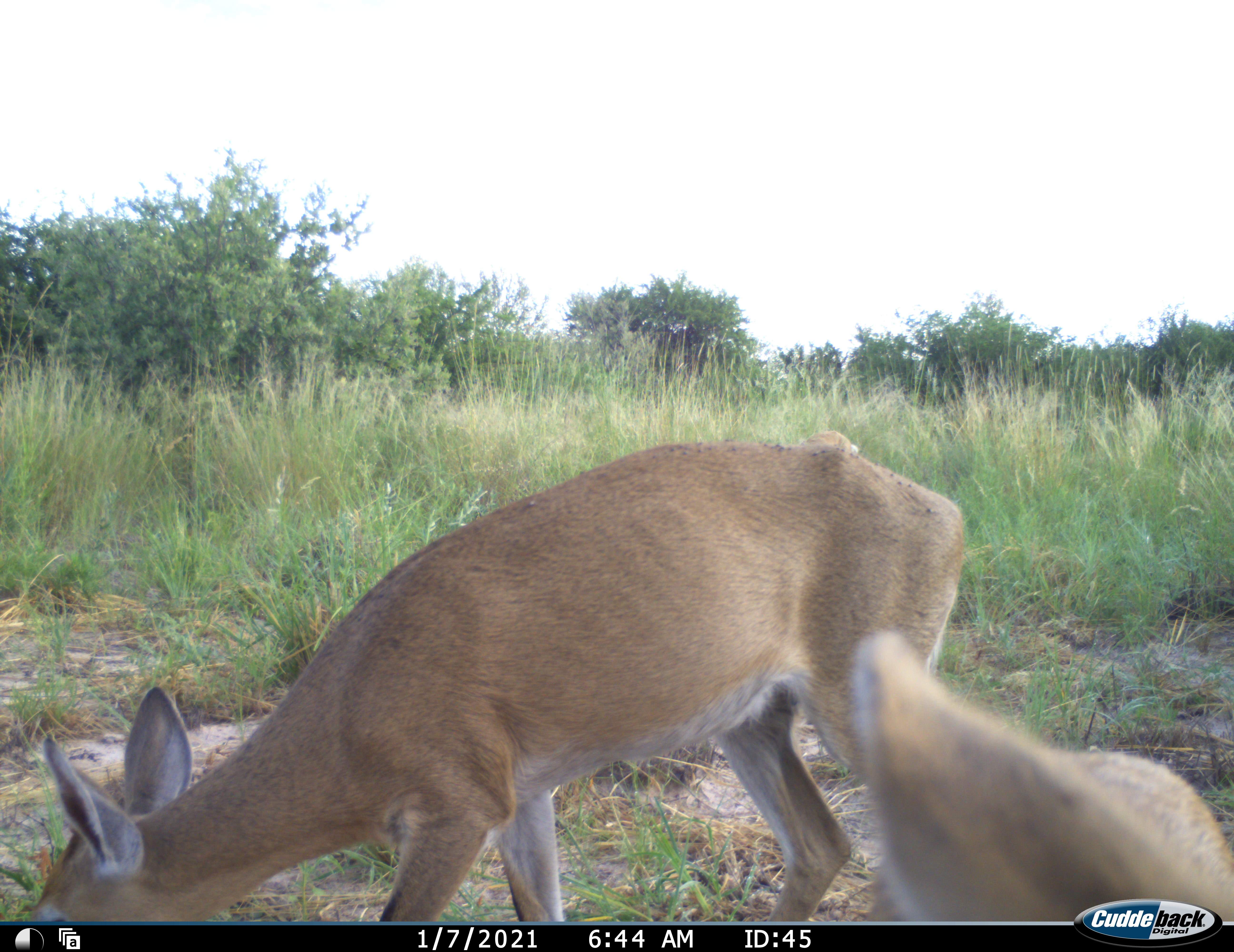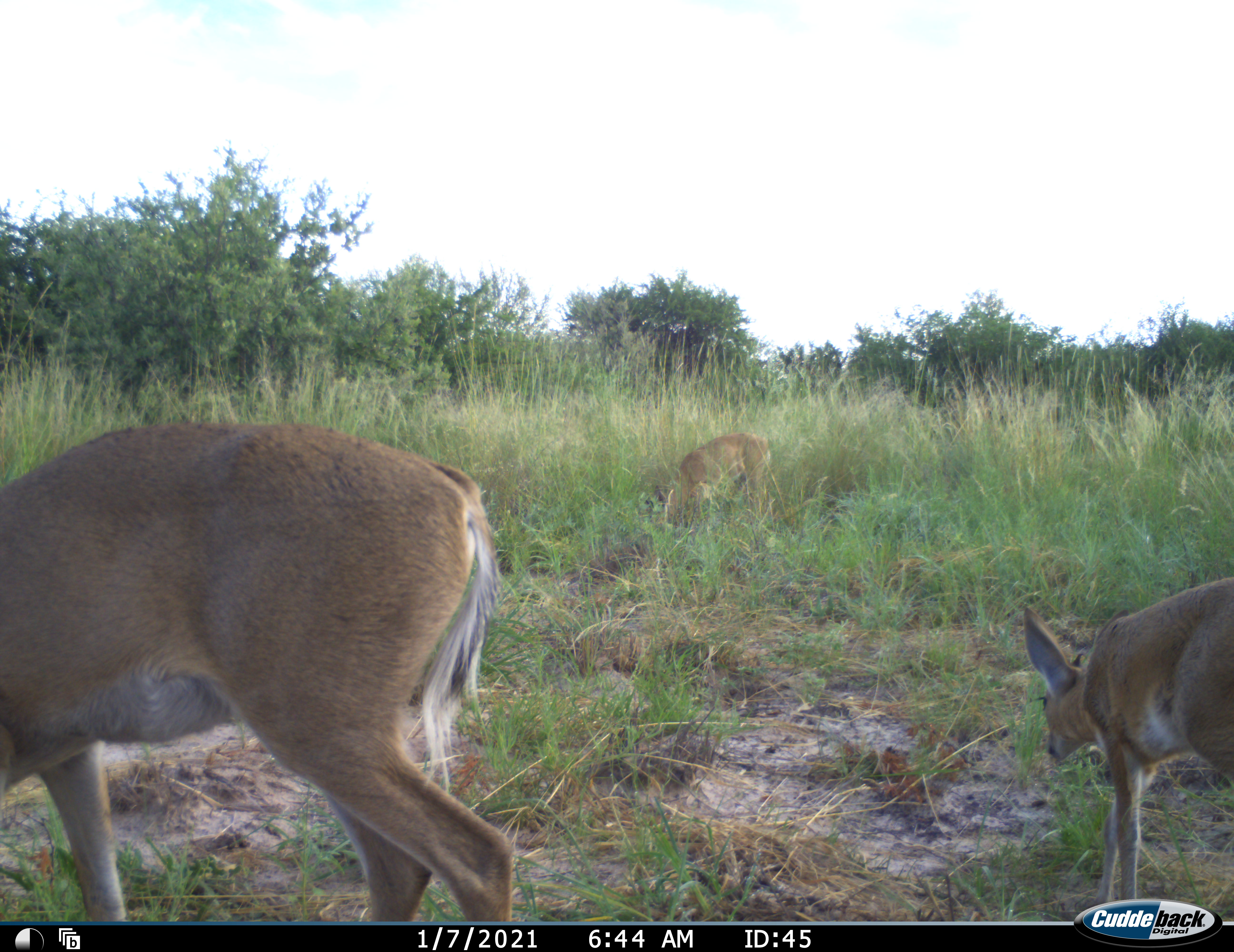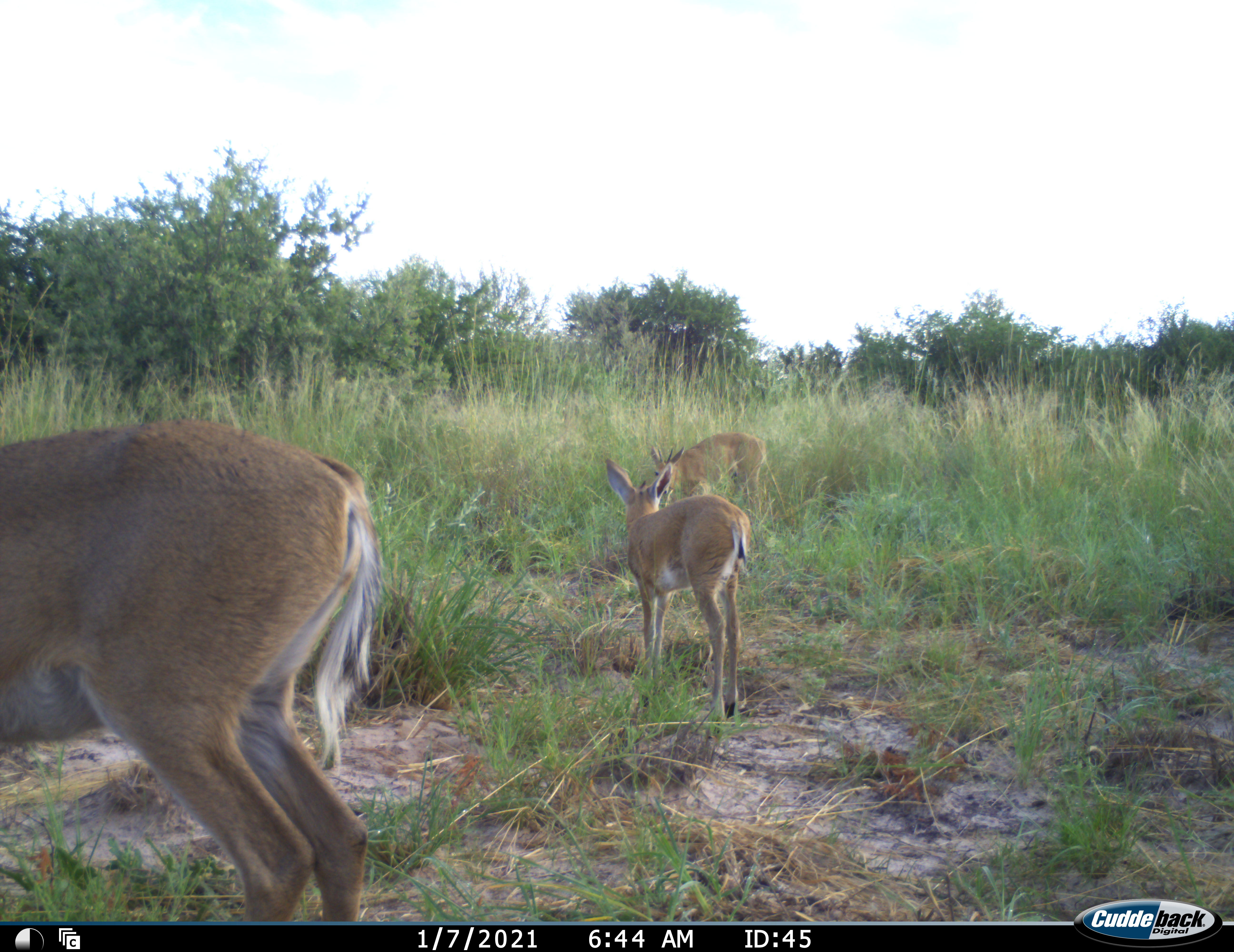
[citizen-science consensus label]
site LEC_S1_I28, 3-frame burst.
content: unidentified animal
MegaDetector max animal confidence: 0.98